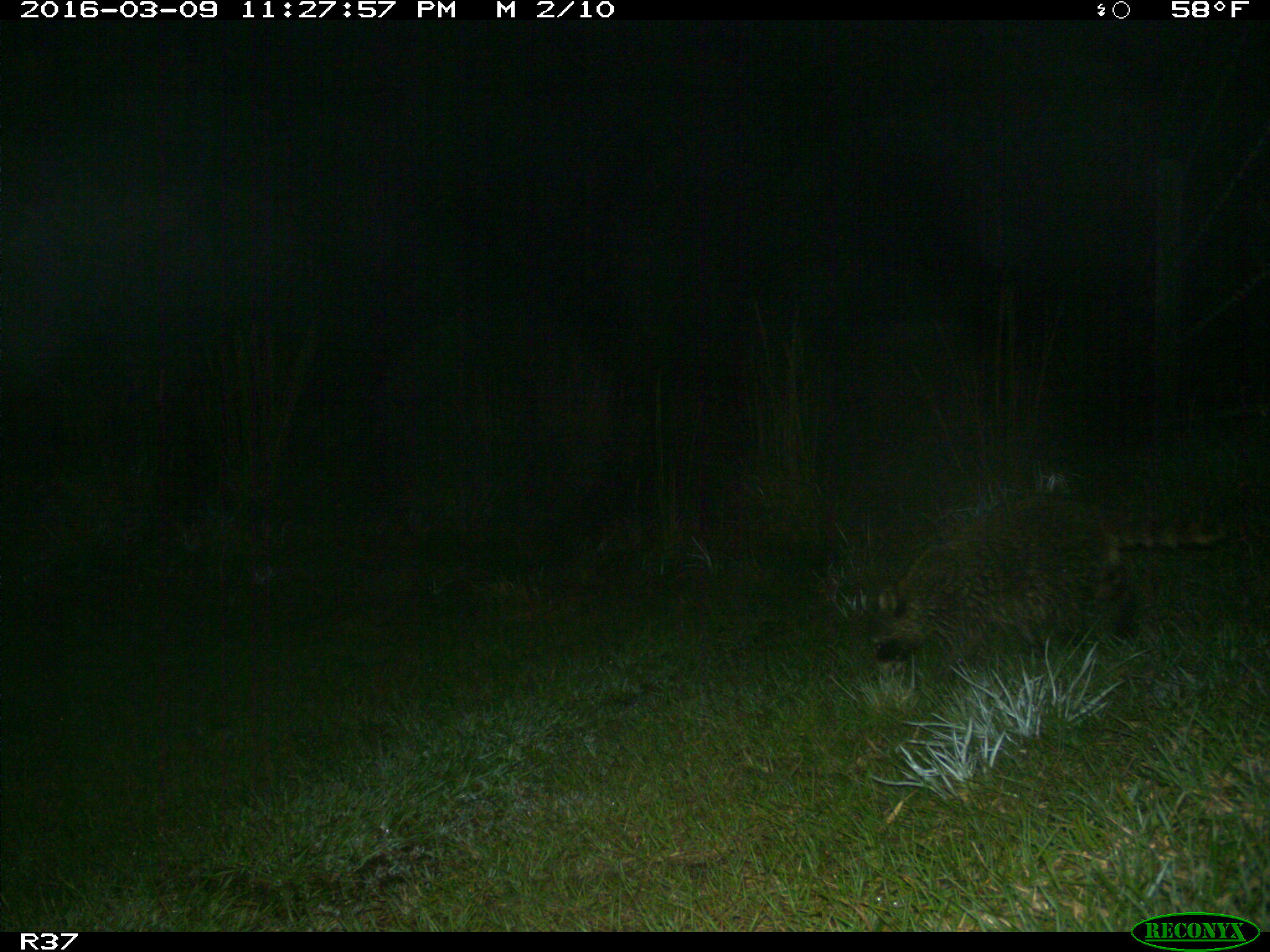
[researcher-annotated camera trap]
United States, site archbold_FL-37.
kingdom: Animalia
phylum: Chordata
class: Mammalia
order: Carnivora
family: Procyonidae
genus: Procyon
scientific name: Procyon lotor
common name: common raccoon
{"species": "Procyon lotor (common raccoon)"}